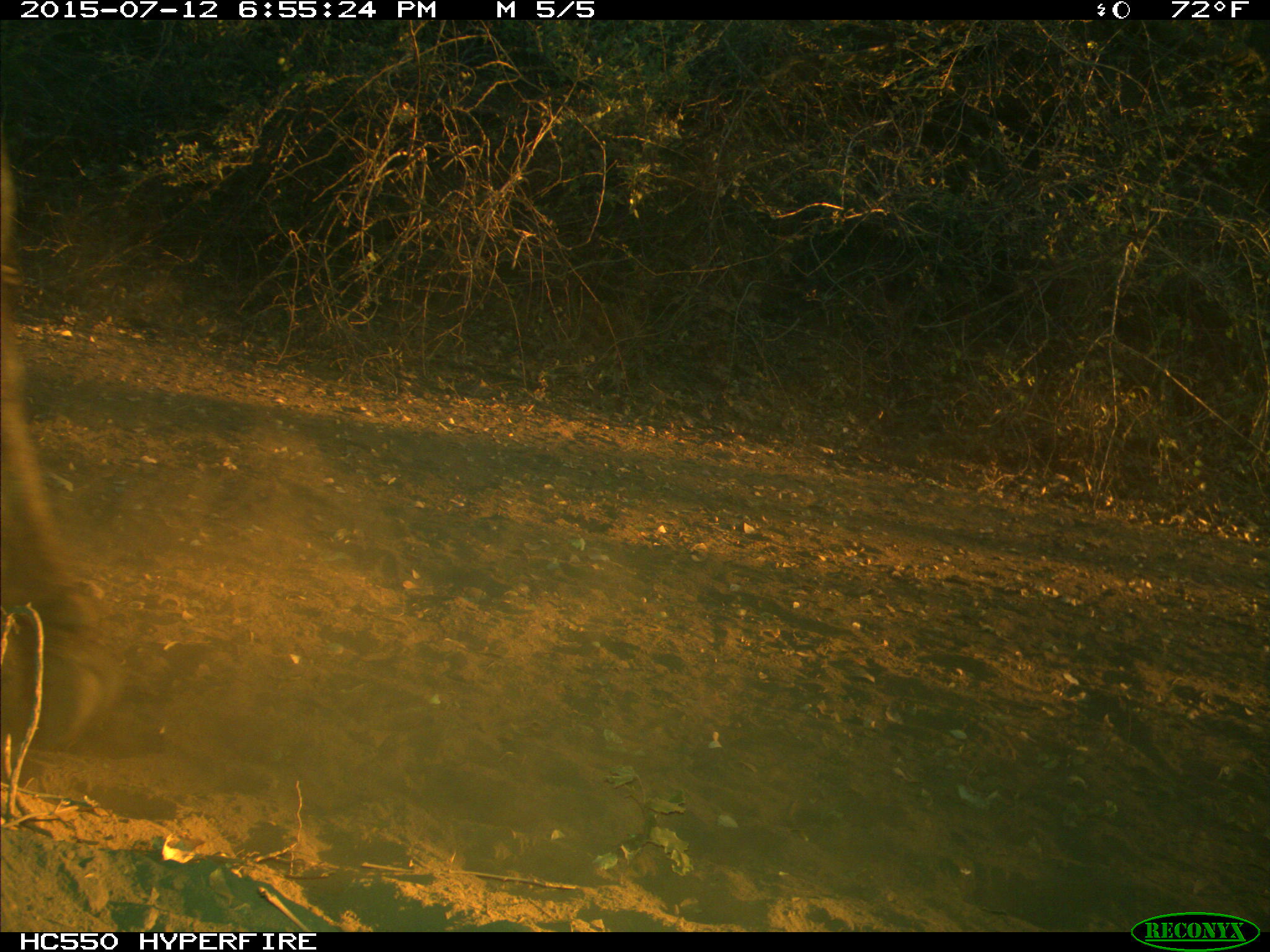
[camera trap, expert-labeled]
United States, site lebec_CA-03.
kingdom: Animalia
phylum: Chordata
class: Mammalia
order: Artiodactyla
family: Bovidae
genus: Bos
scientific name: Bos taurus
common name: domestic cow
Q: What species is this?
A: Bos taurus (domestic cow).